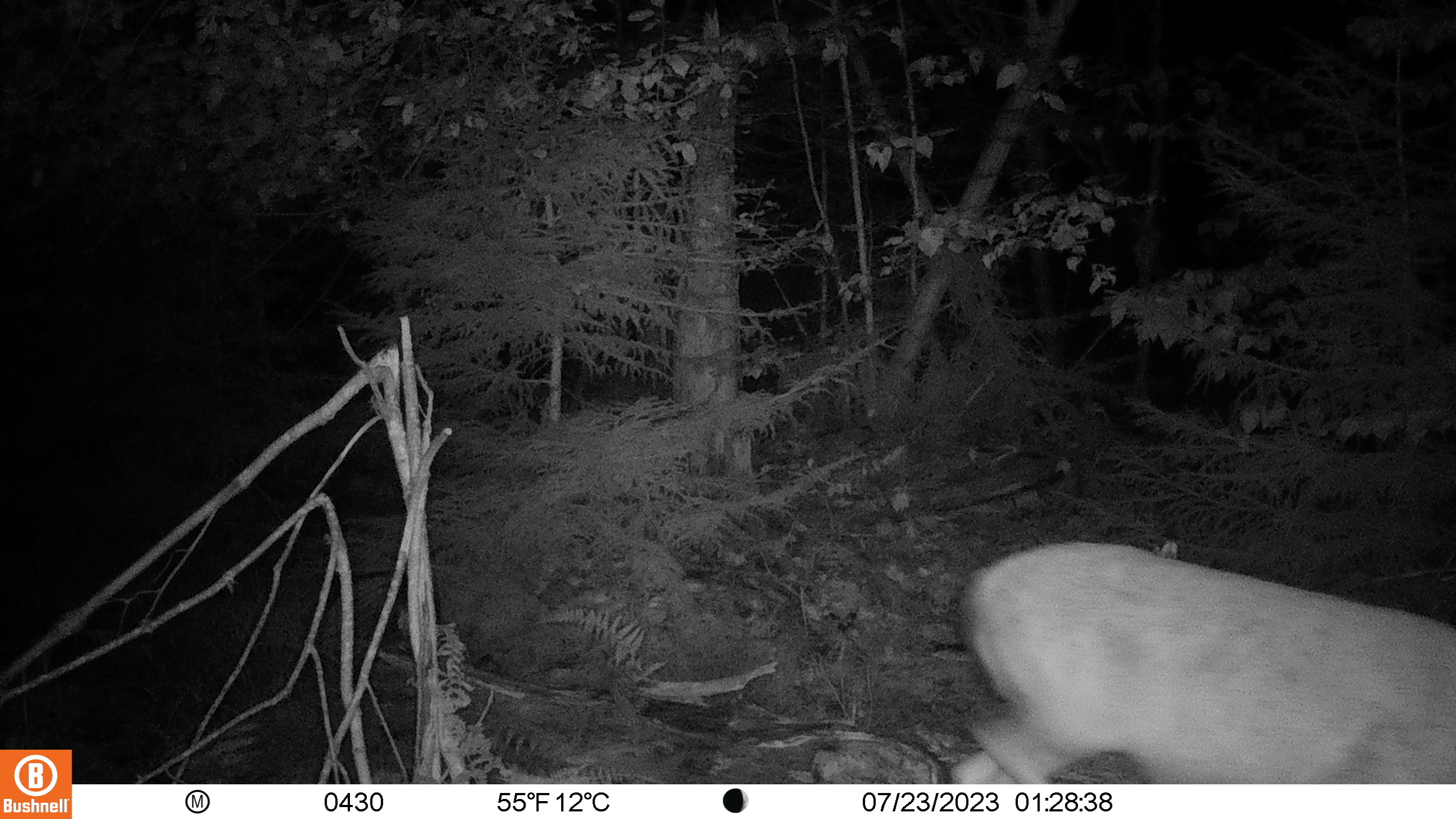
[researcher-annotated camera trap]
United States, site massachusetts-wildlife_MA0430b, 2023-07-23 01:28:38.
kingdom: Animalia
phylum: Chordata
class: Mammalia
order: Artiodactyla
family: Cervidae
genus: Odocoileus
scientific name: Odocoileus virginianus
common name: white-tailed deer